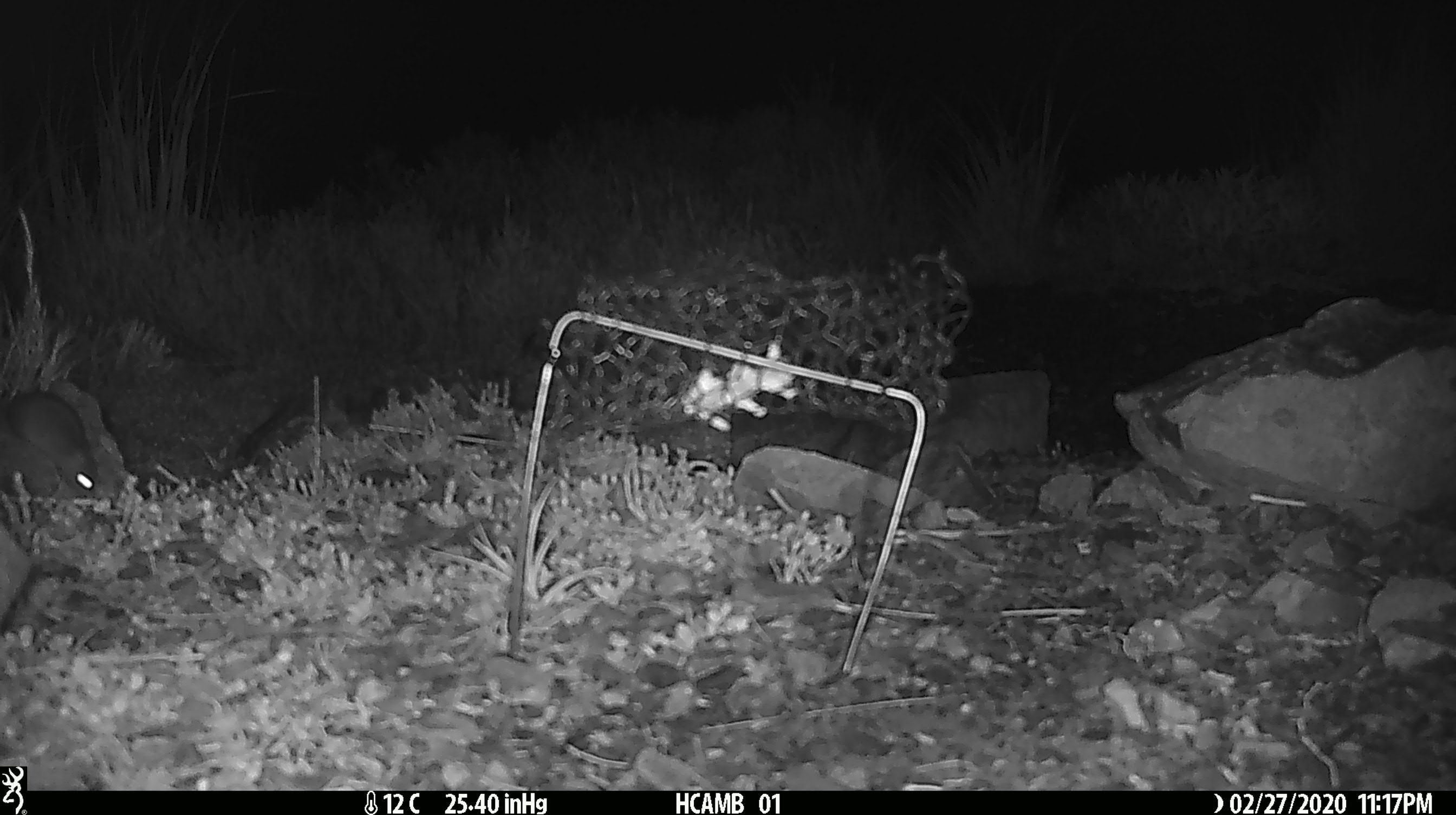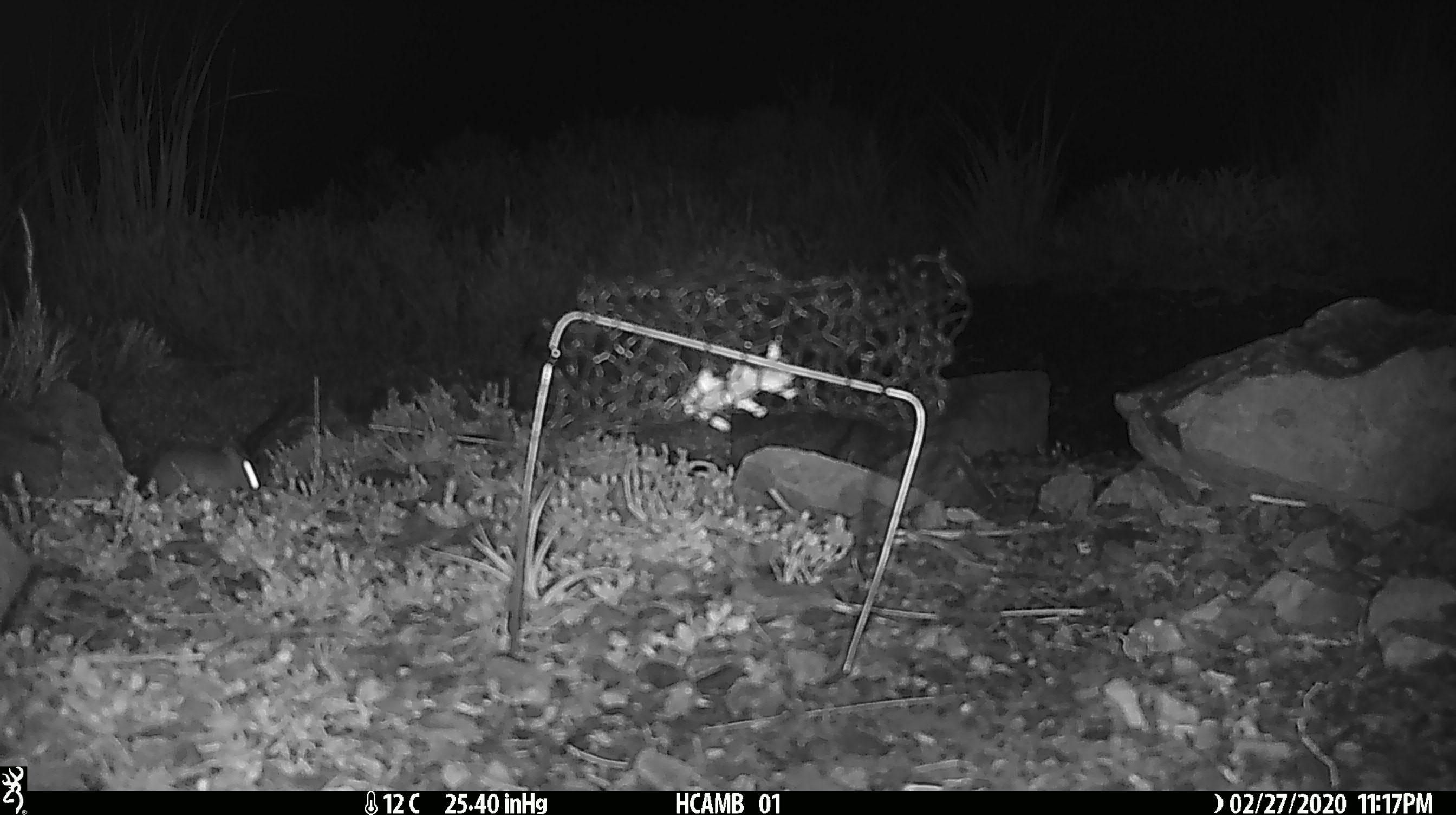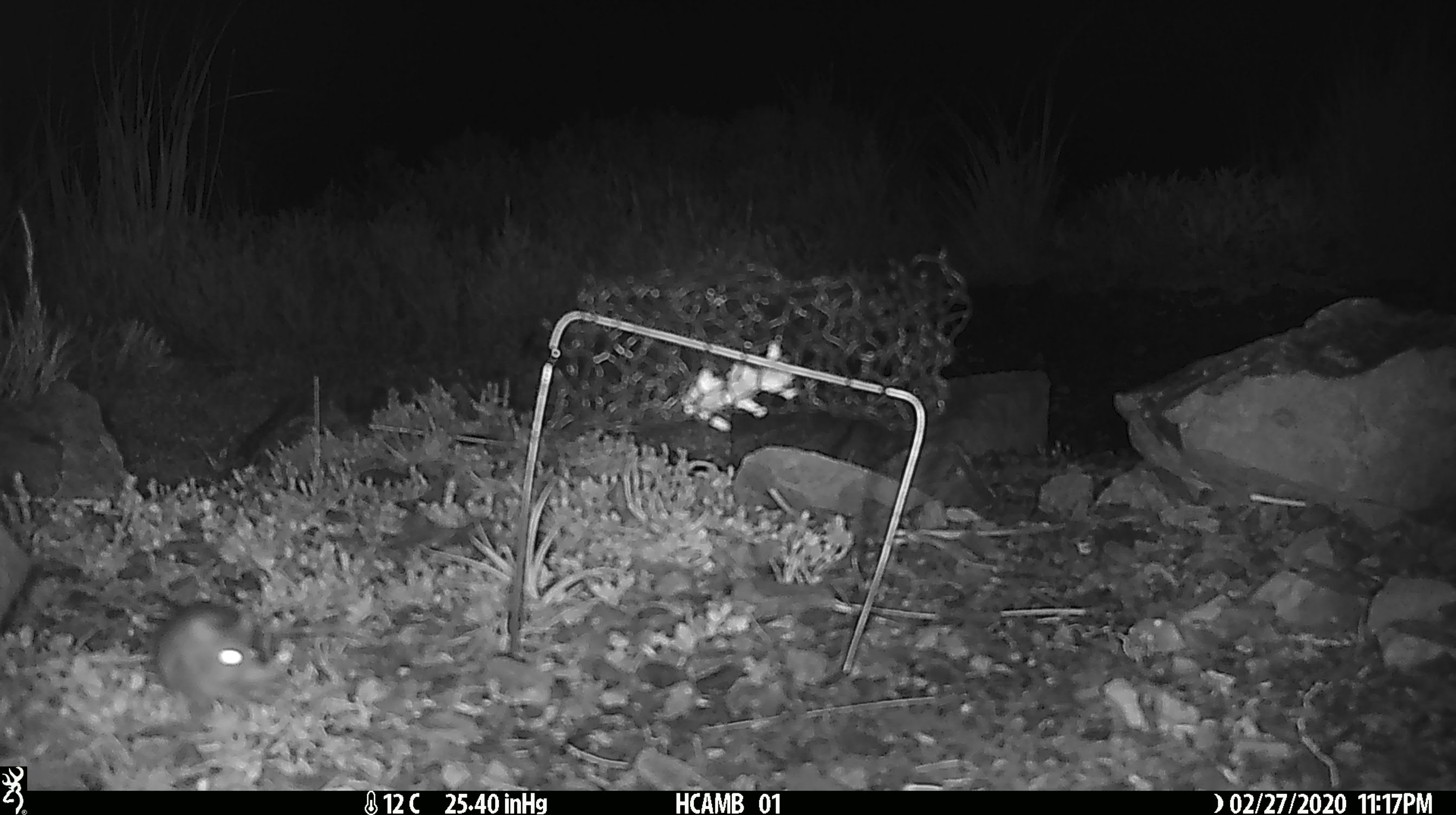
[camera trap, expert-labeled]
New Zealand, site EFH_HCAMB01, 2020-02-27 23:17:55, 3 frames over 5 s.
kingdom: Animalia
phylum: Chordata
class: Mammalia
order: Rodentia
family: Muridae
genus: Mus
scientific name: Mus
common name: mouse